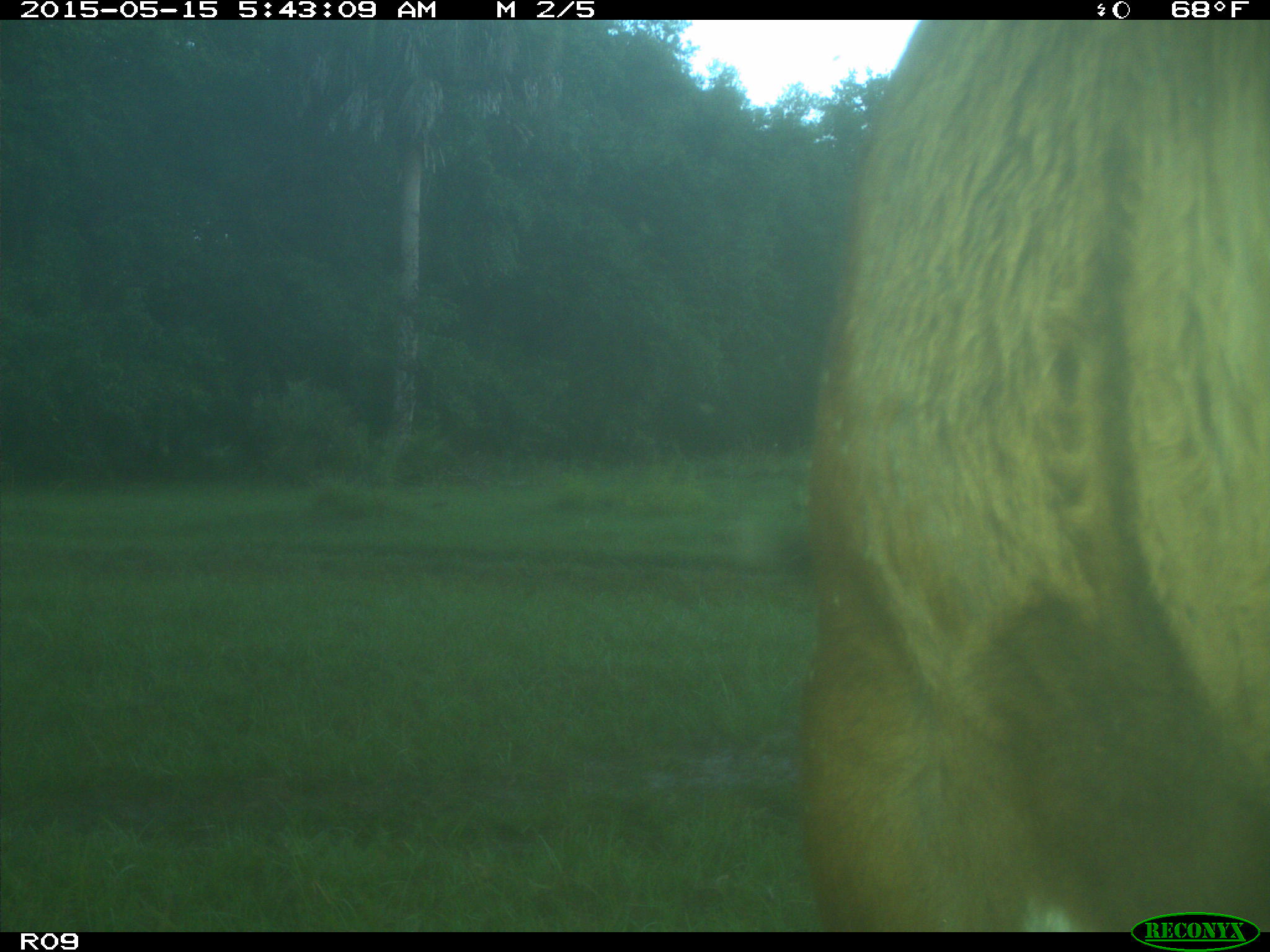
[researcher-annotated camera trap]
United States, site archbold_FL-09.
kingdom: Animalia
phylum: Chordata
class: Mammalia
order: Artiodactyla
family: Bovidae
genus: Bos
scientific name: Bos taurus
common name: domestic cow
Bos taurus (domestic cow).